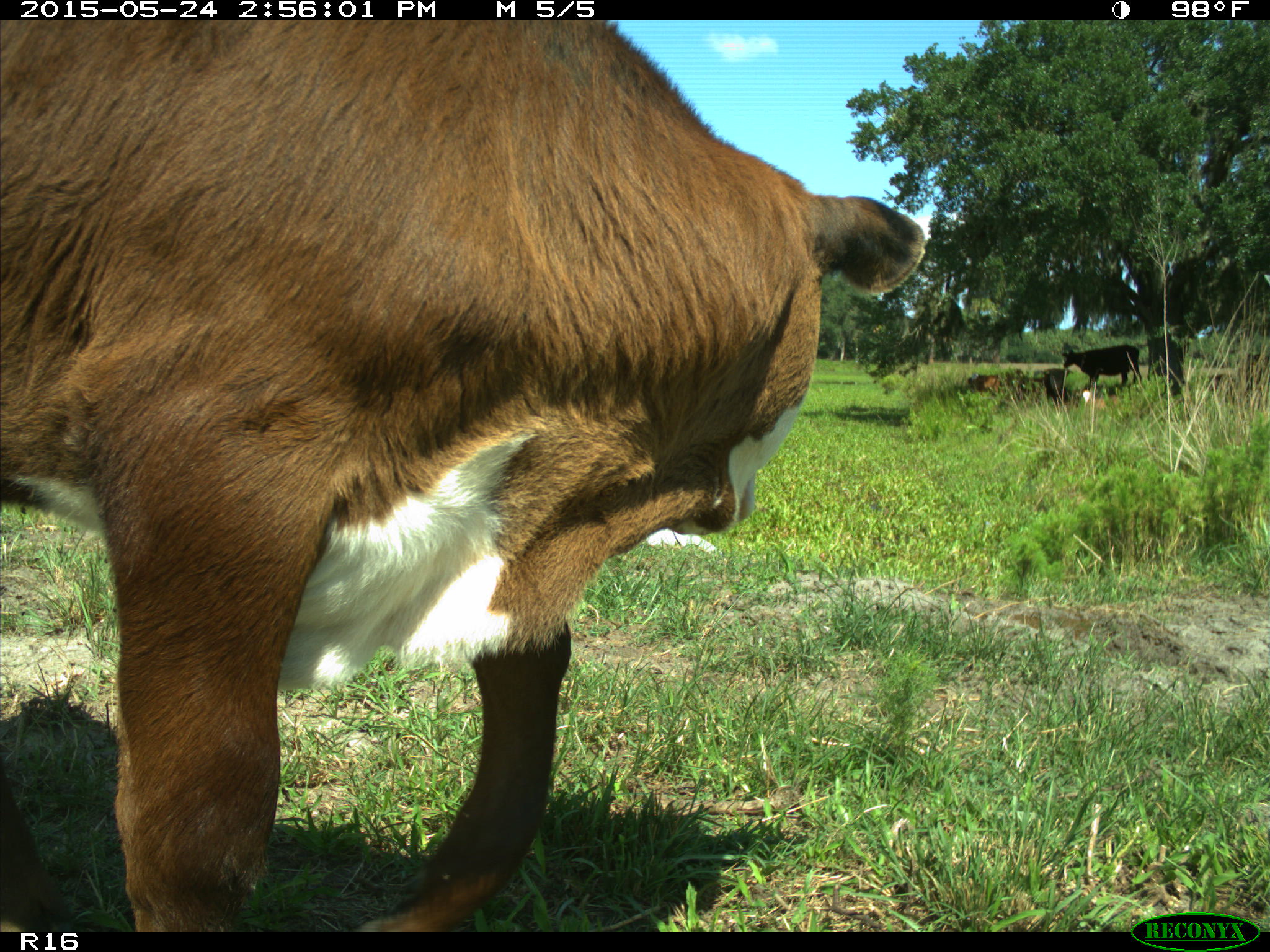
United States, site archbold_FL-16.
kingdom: Animalia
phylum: Chordata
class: Mammalia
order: Artiodactyla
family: Bovidae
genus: Bos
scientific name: Bos taurus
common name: domestic cow